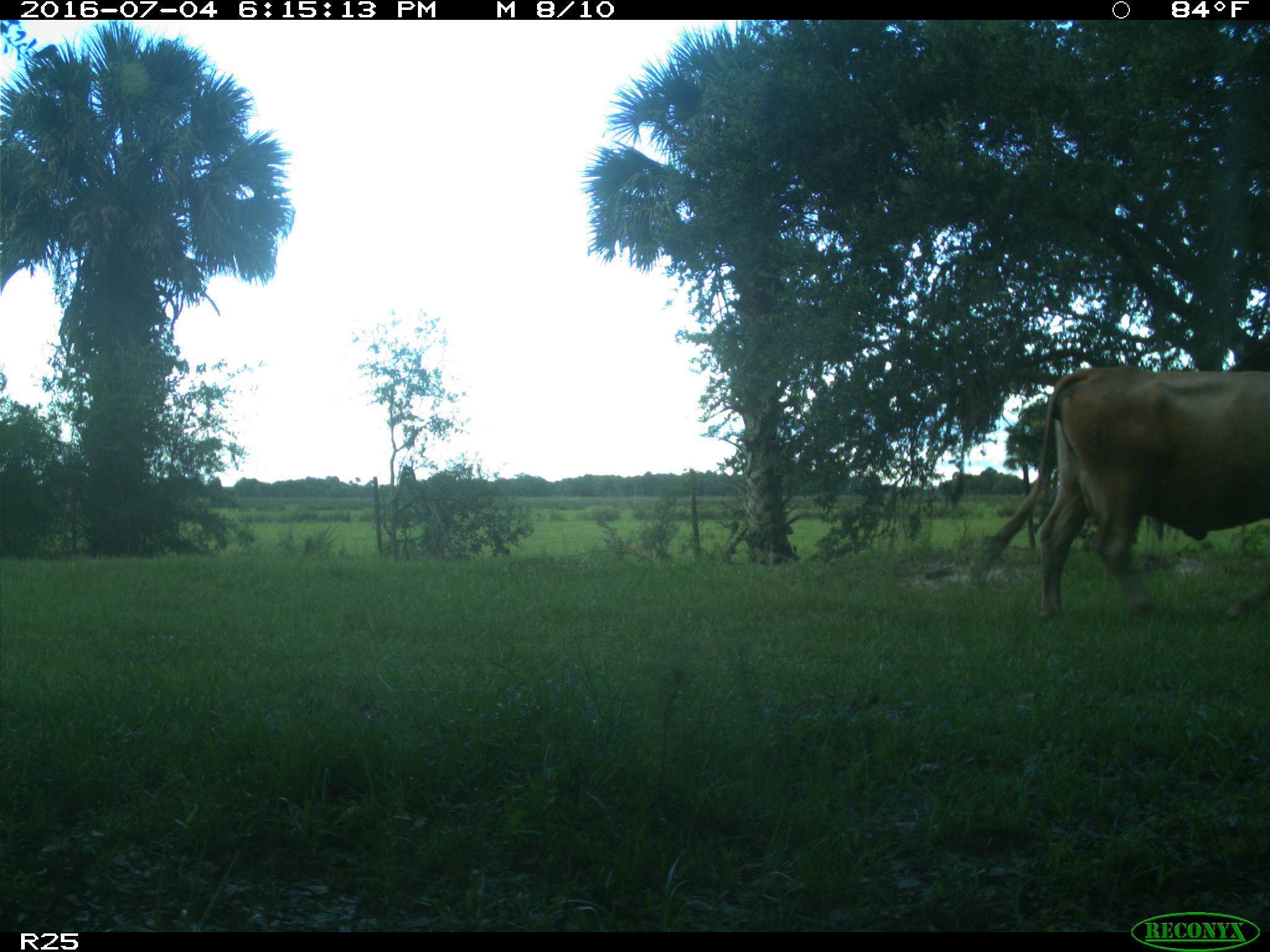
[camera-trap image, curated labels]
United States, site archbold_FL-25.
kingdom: Animalia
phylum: Chordata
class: Mammalia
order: Artiodactyla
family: Bovidae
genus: Bos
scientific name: Bos taurus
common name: domestic cow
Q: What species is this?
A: Bos taurus (domestic cow).